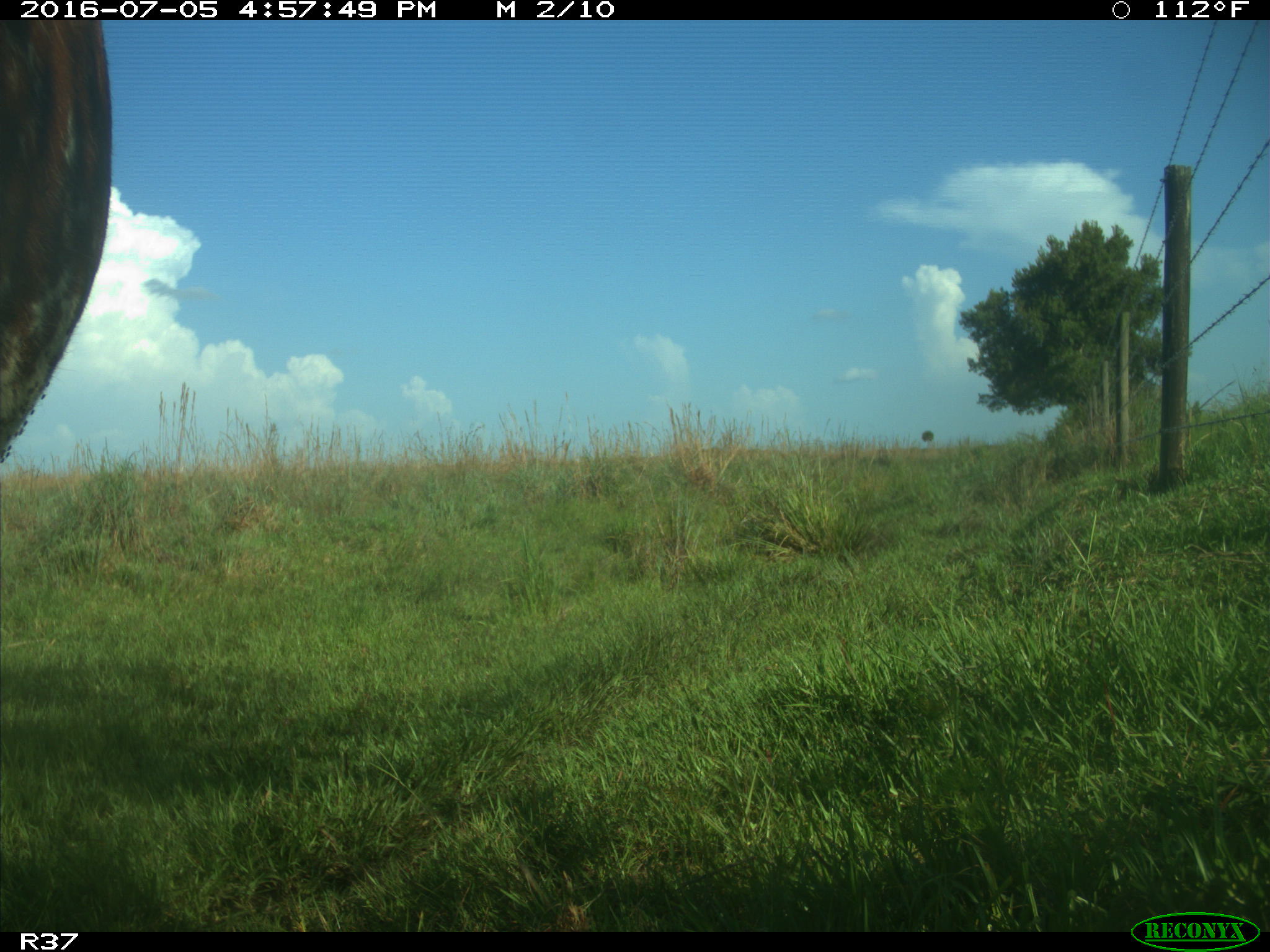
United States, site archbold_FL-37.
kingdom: Animalia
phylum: Chordata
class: Mammalia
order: Artiodactyla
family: Bovidae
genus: Bos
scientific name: Bos taurus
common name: domestic cow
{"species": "Bos taurus (domestic cow)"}